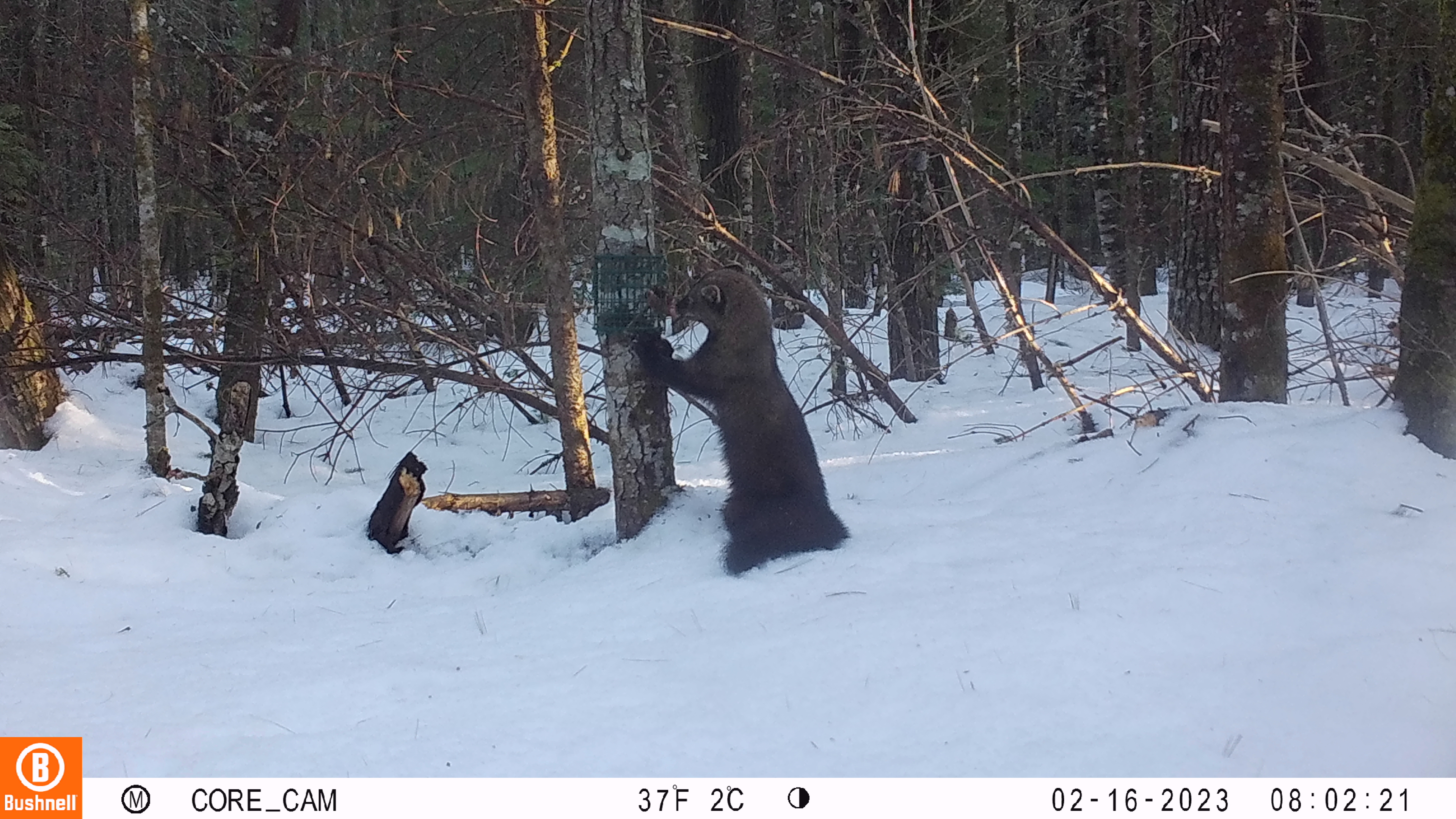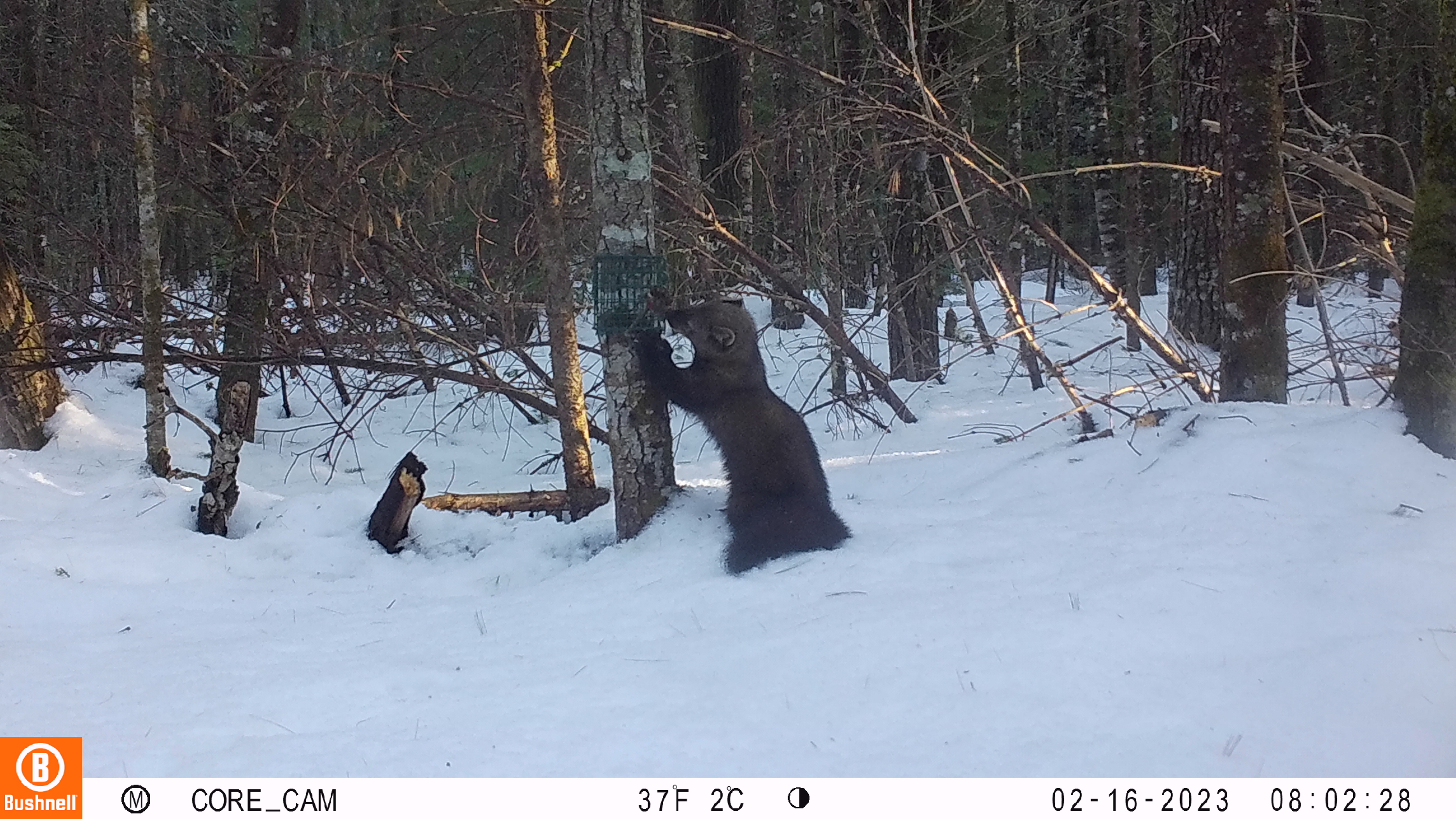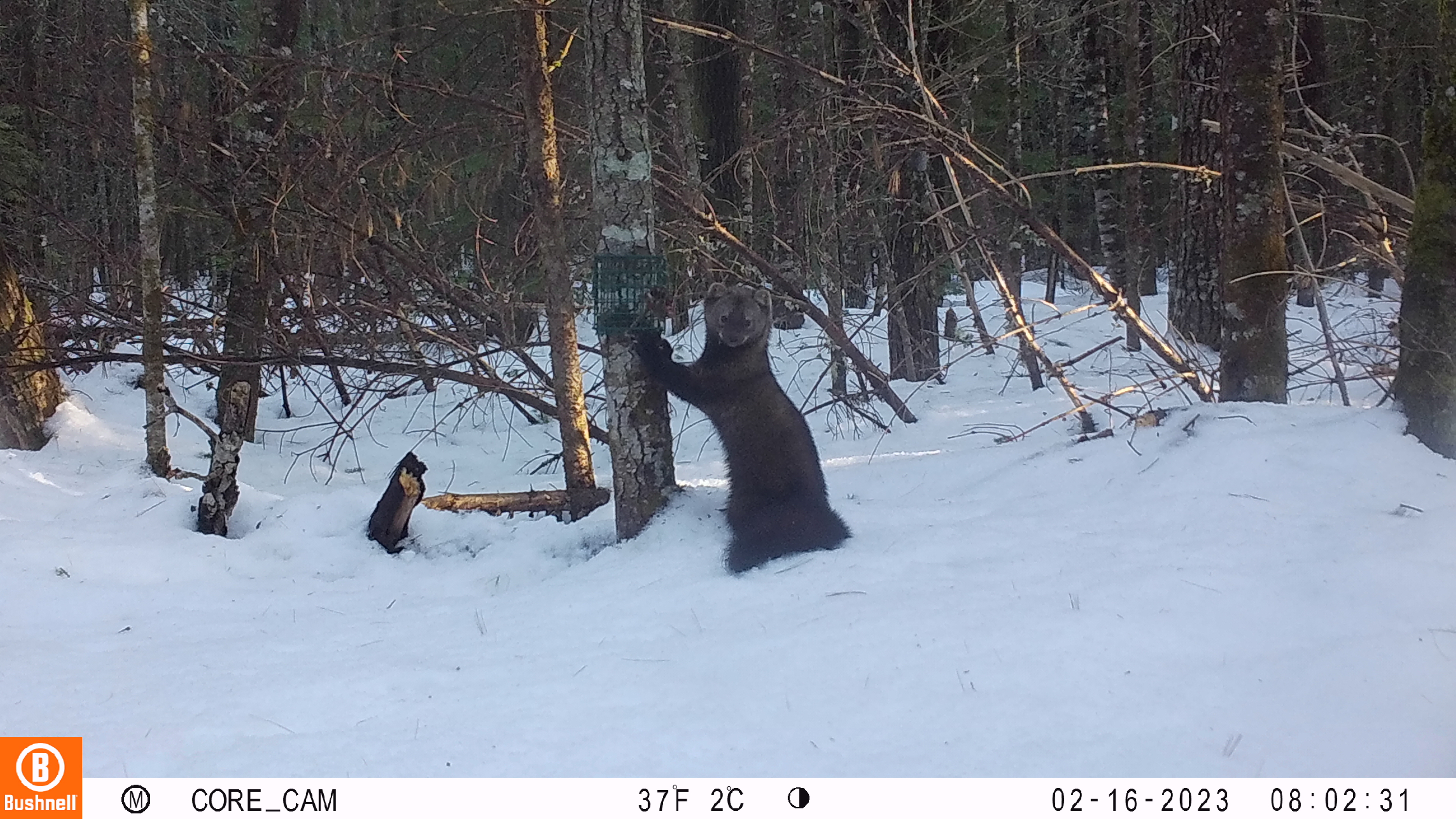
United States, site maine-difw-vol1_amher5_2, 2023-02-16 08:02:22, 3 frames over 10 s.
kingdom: Animalia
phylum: Chordata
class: Mammalia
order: Carnivora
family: Mustelidae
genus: Pekania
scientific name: Pekania pennanti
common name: fisher